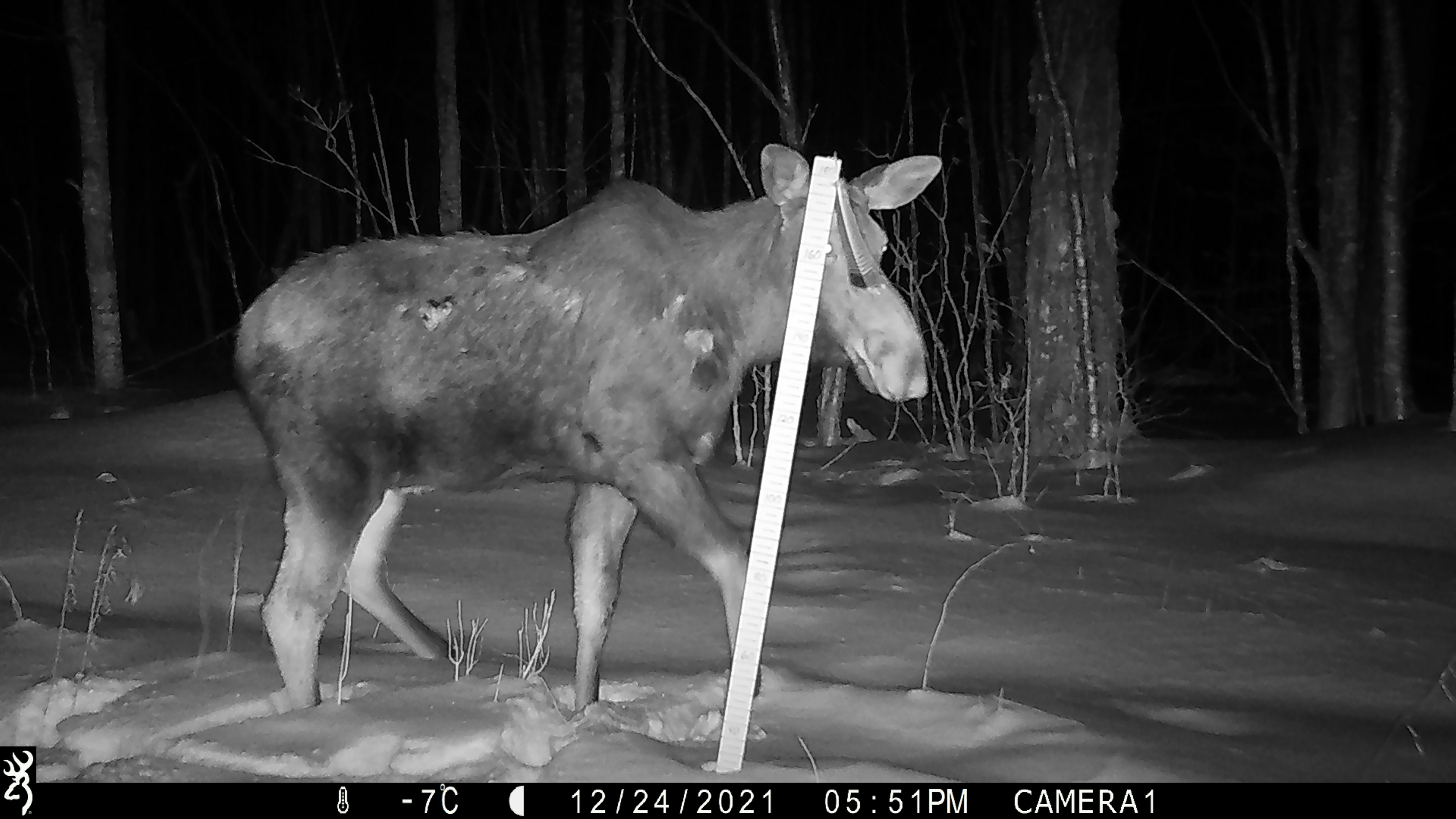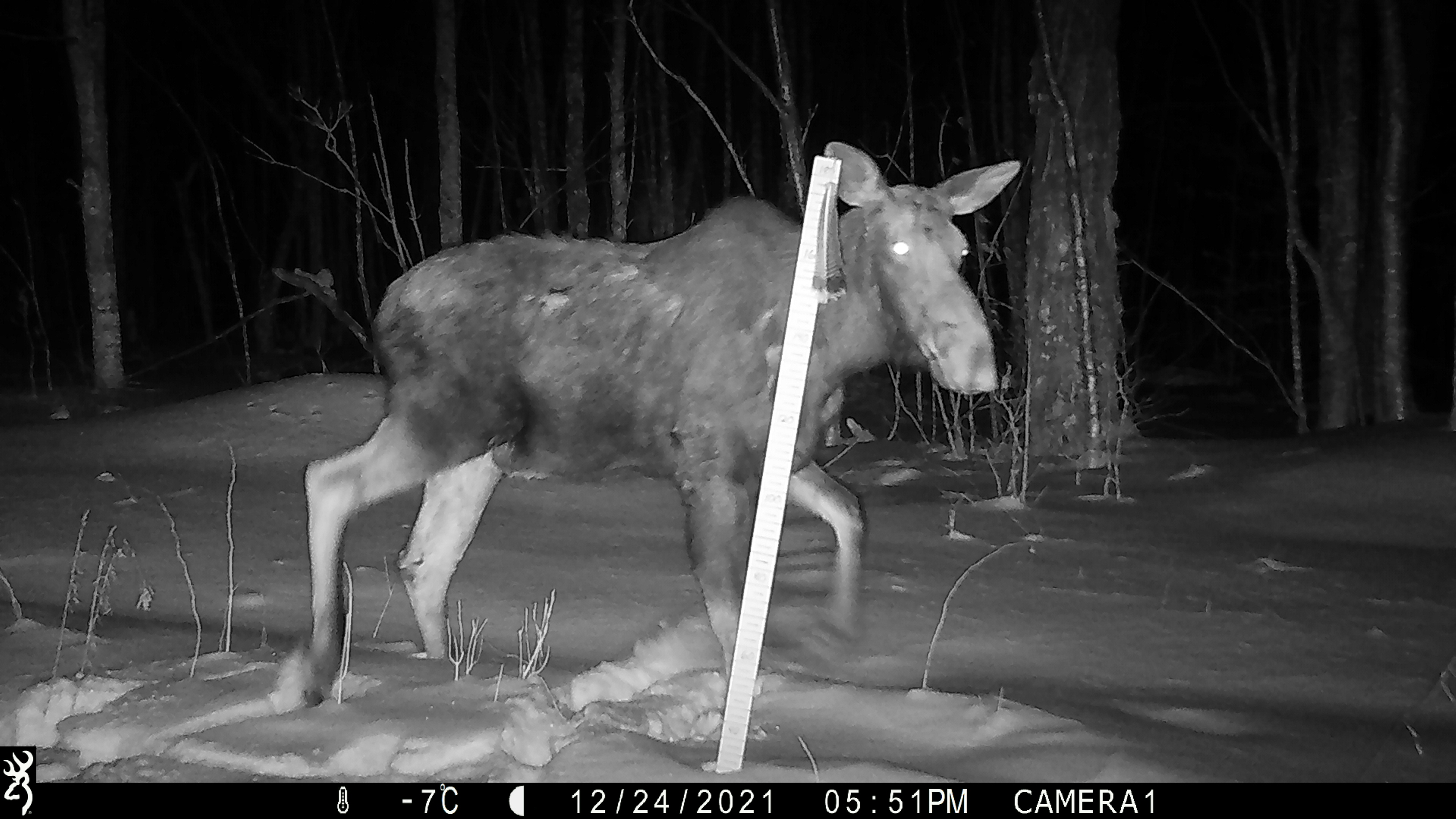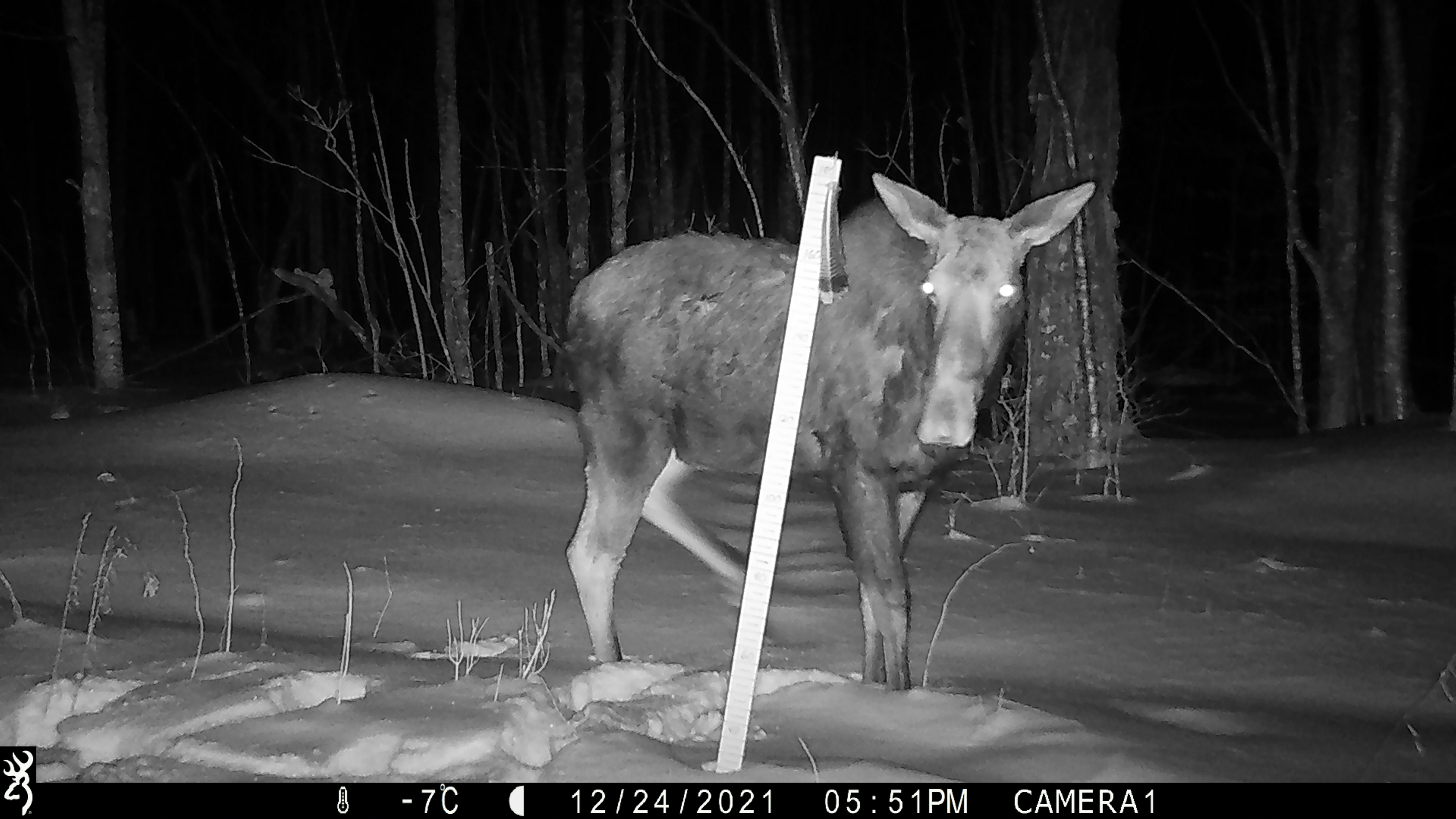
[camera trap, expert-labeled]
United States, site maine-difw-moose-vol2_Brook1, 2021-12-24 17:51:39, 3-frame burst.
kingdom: Animalia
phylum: Chordata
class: Mammalia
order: Artiodactyla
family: Cervidae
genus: Alces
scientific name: Alces alces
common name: moose